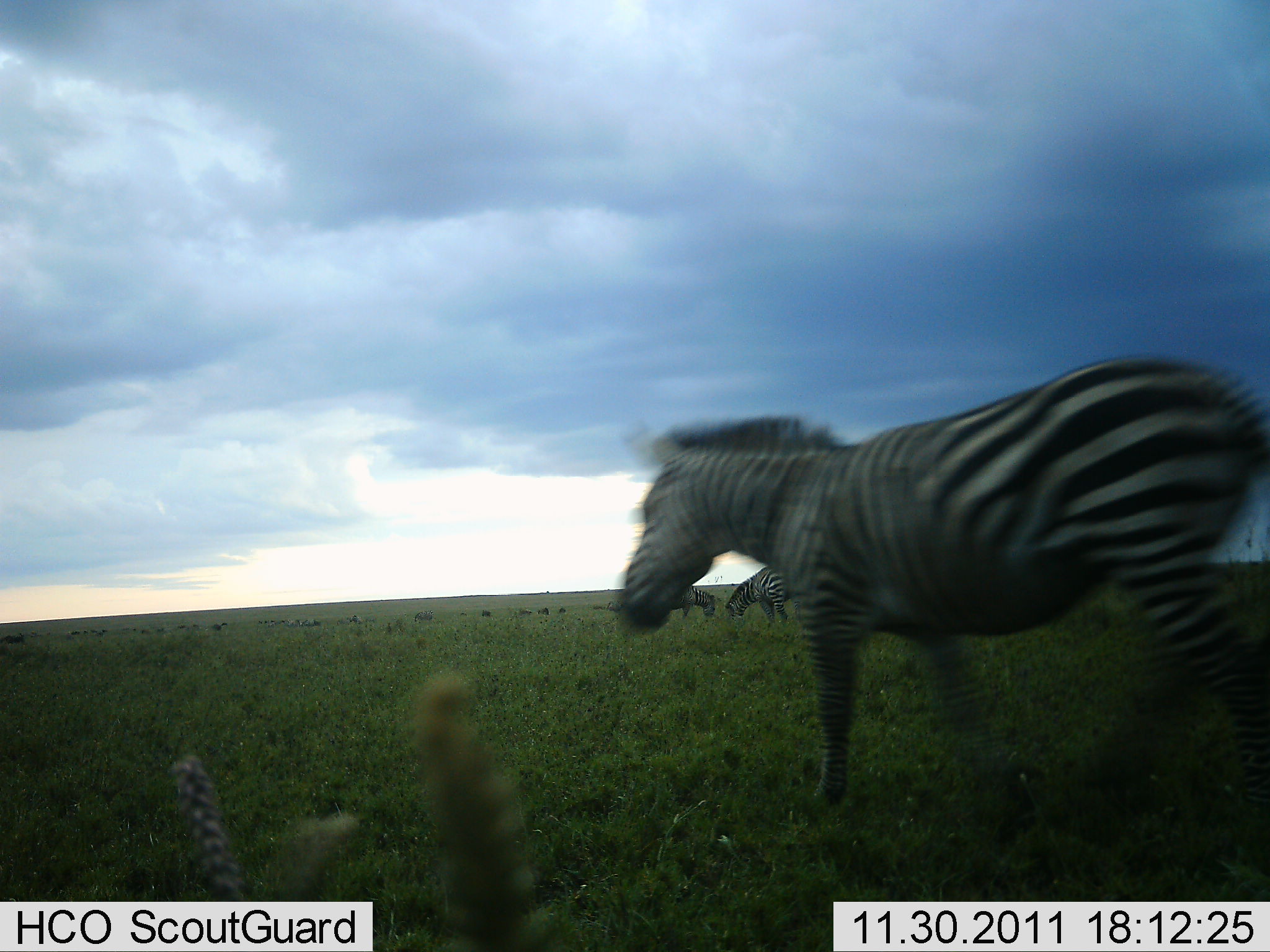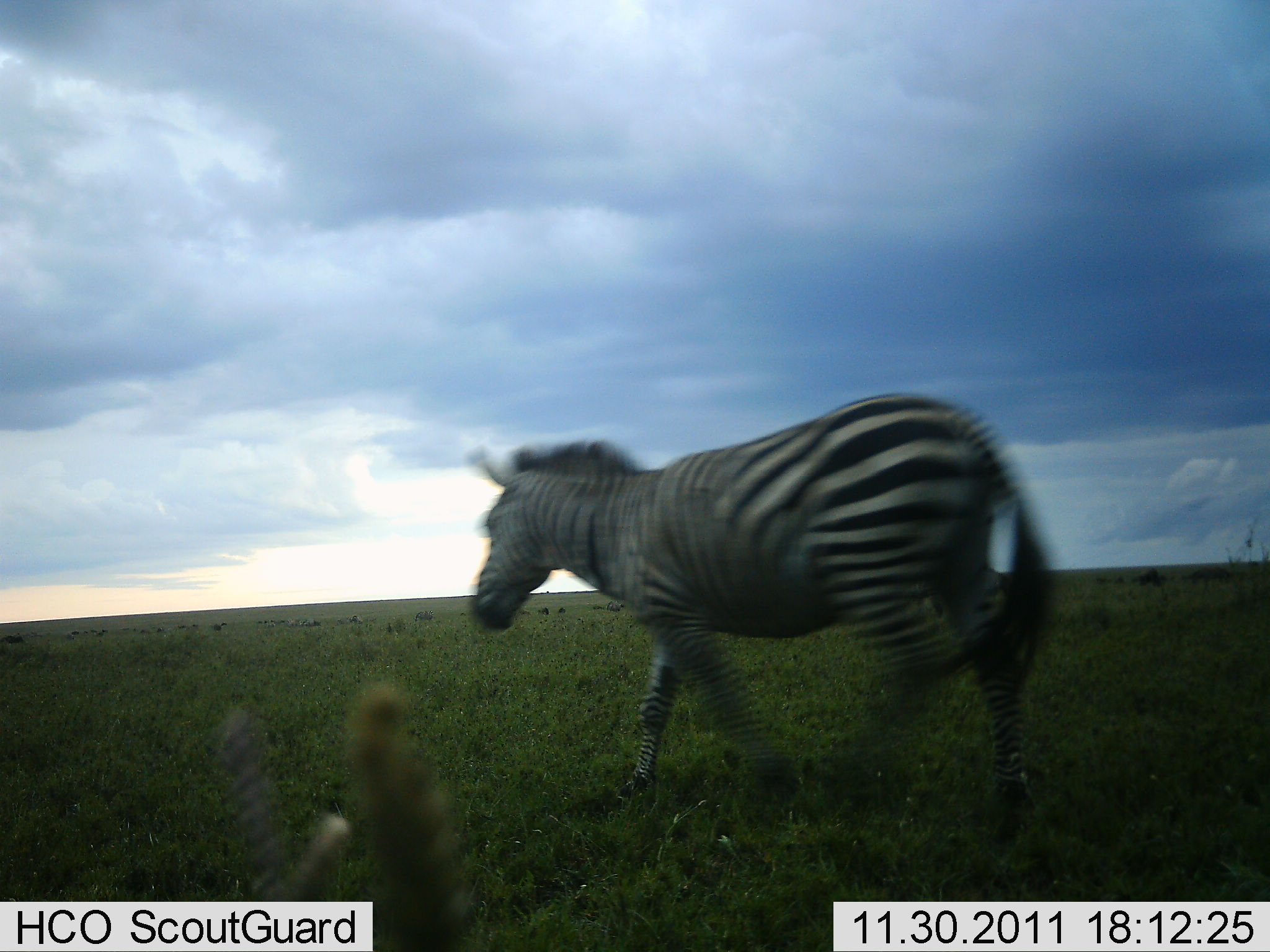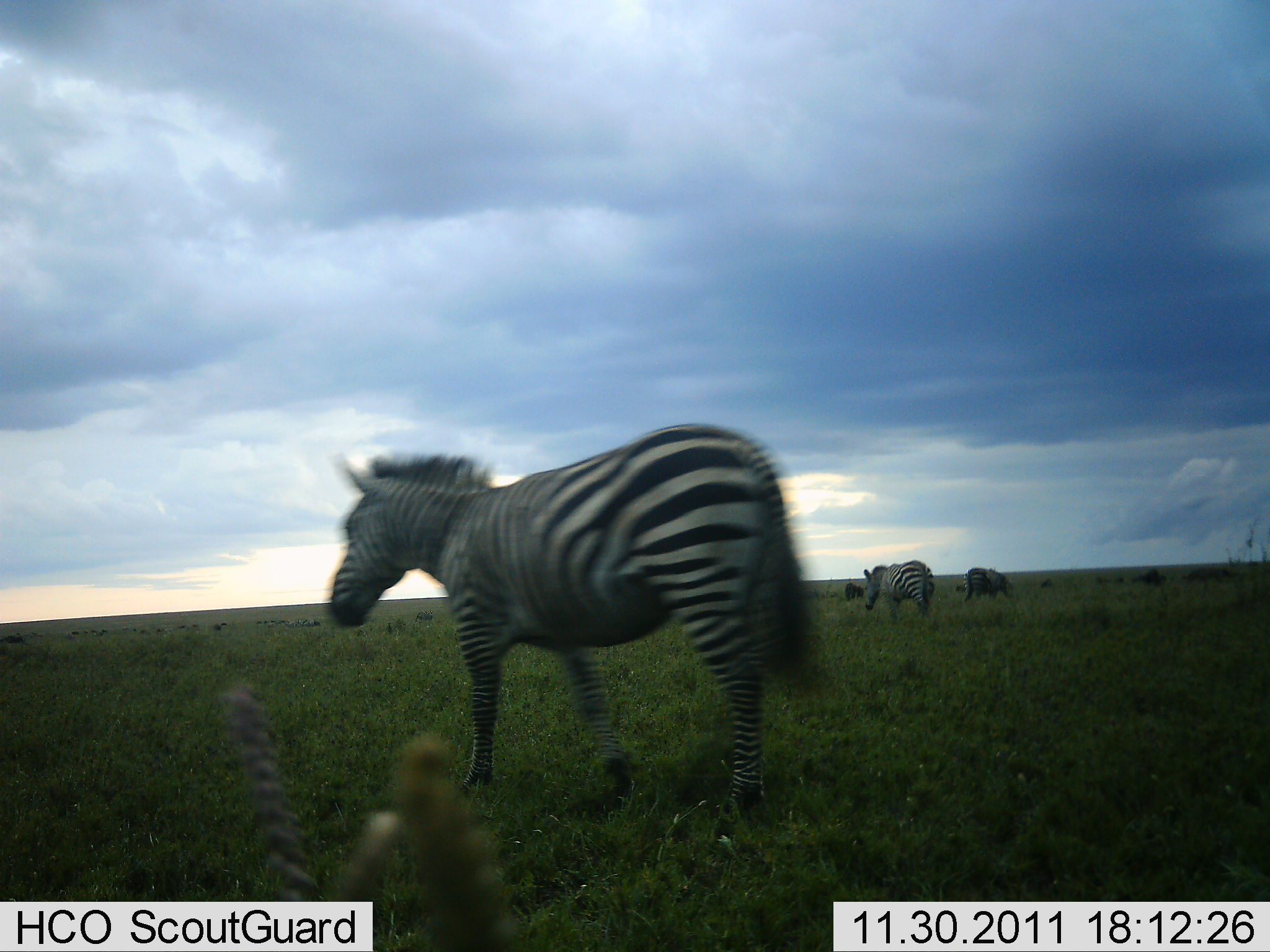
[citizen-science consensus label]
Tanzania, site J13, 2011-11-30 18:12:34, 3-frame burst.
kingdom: Animalia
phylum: Chordata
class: Mammalia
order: Perissodactyla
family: Equidae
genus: Equus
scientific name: Equus quagga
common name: plains zebra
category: zebra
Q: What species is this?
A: Zebra (plains zebra) (Equus quagga).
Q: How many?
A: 4.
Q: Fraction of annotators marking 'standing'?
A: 38%.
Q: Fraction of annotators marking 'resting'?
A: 0%.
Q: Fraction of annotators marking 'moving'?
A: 100%.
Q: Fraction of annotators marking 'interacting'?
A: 0%.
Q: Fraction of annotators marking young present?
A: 0%.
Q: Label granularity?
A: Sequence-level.